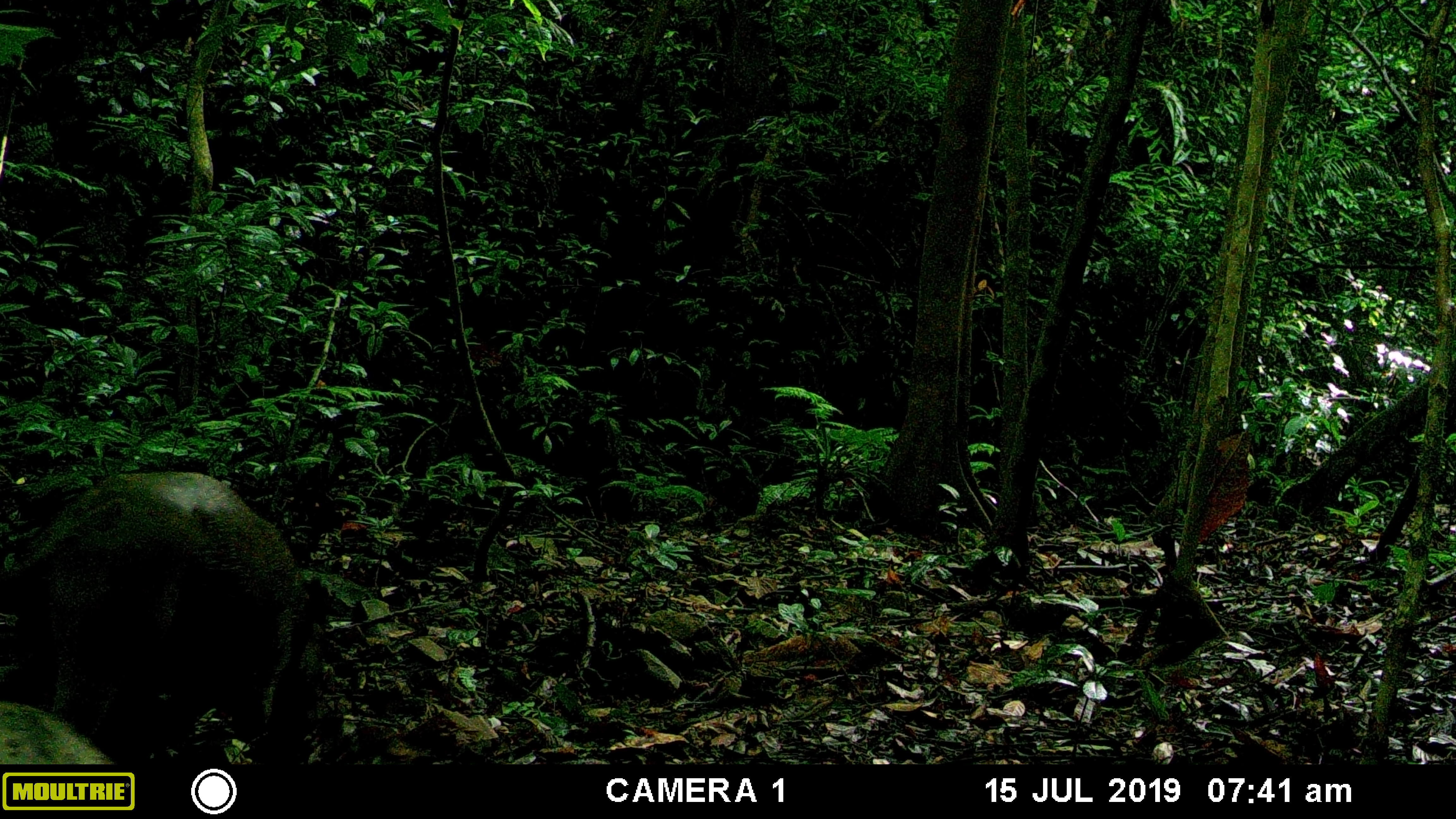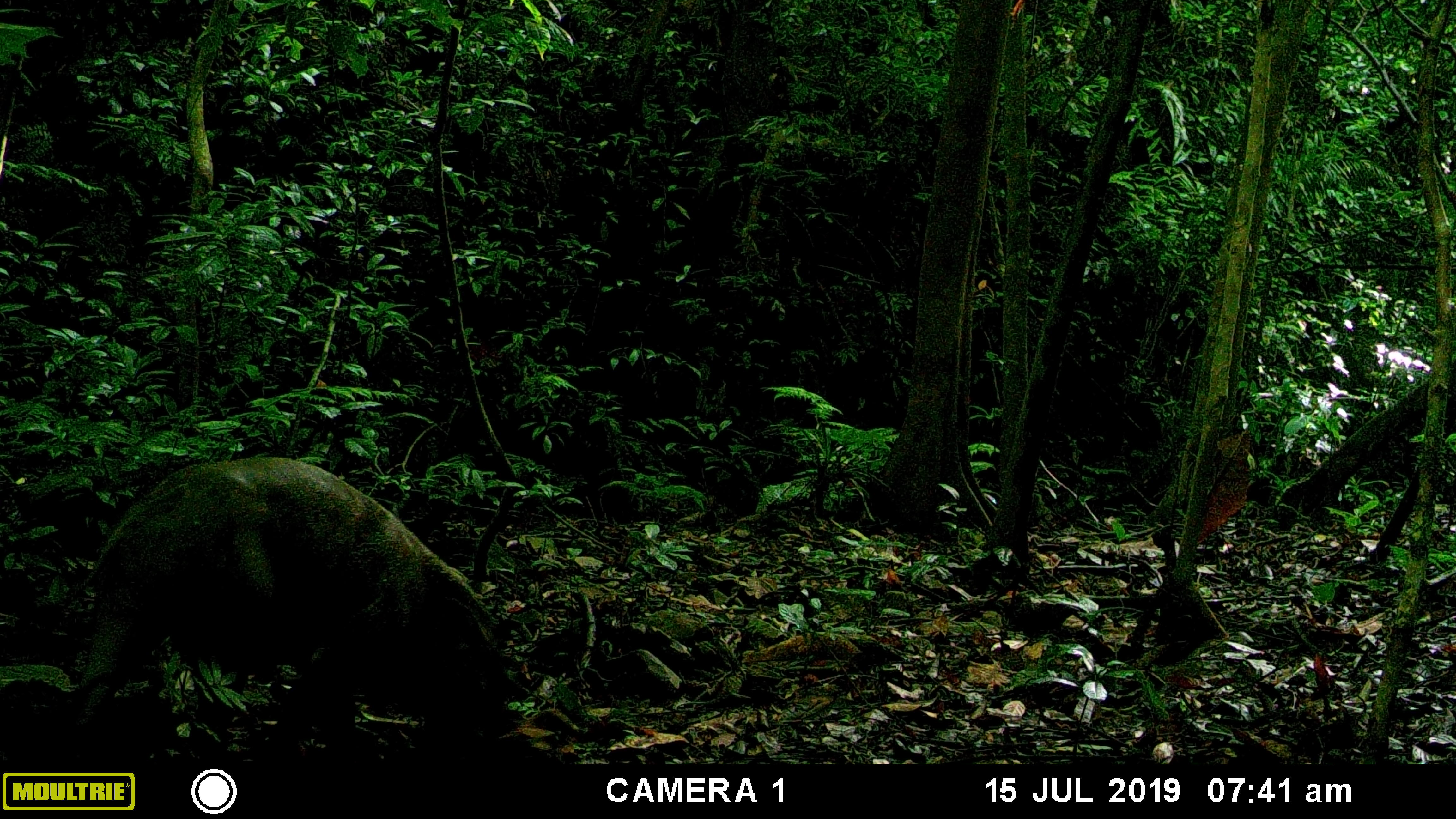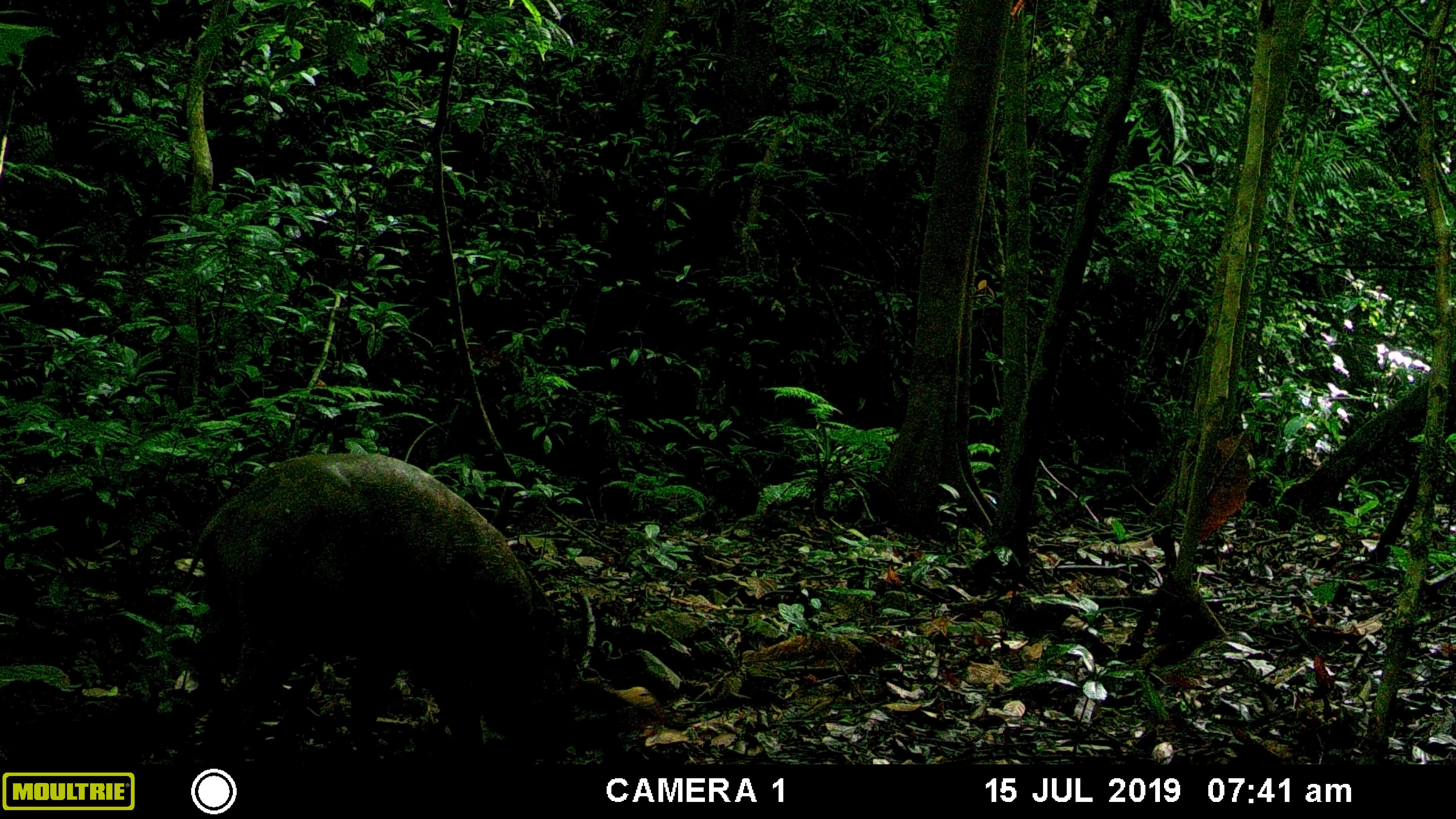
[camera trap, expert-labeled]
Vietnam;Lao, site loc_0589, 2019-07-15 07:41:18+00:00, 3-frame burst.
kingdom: Animalia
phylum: Chordata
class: Mammalia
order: Artiodactyla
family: Suidae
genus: Sus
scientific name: Sus scrofa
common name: eurasian wild pig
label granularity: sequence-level